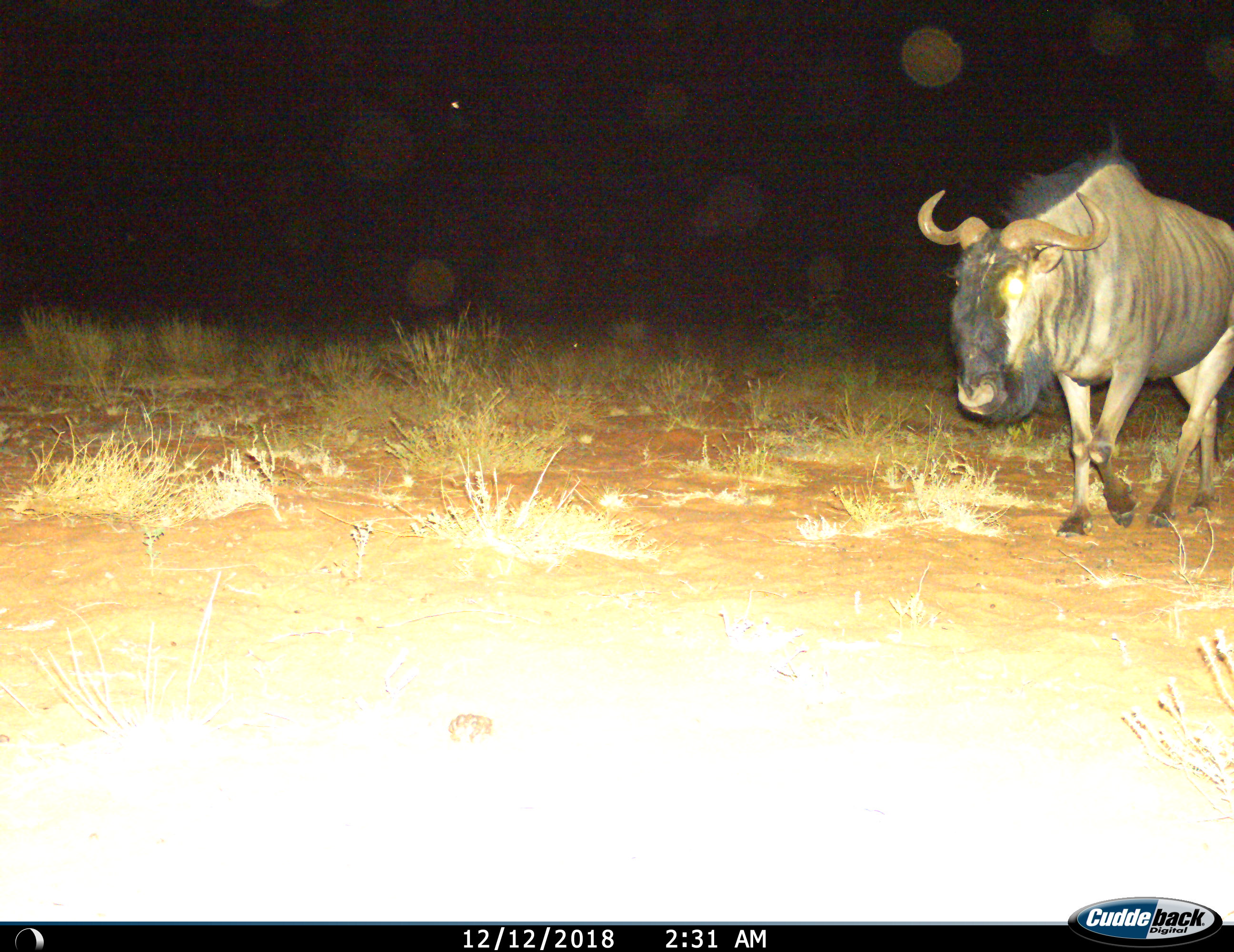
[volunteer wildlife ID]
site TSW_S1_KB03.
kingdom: Animalia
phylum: Chordata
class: Mammalia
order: Artiodactyla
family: Bovidae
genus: Connochaetes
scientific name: Connochaetes taurinus taurinus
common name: blue wildebeest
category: wildebeestblue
Wildebeestblue (blue wildebeest) (Connochaetes taurinus taurinus), count 1. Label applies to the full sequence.